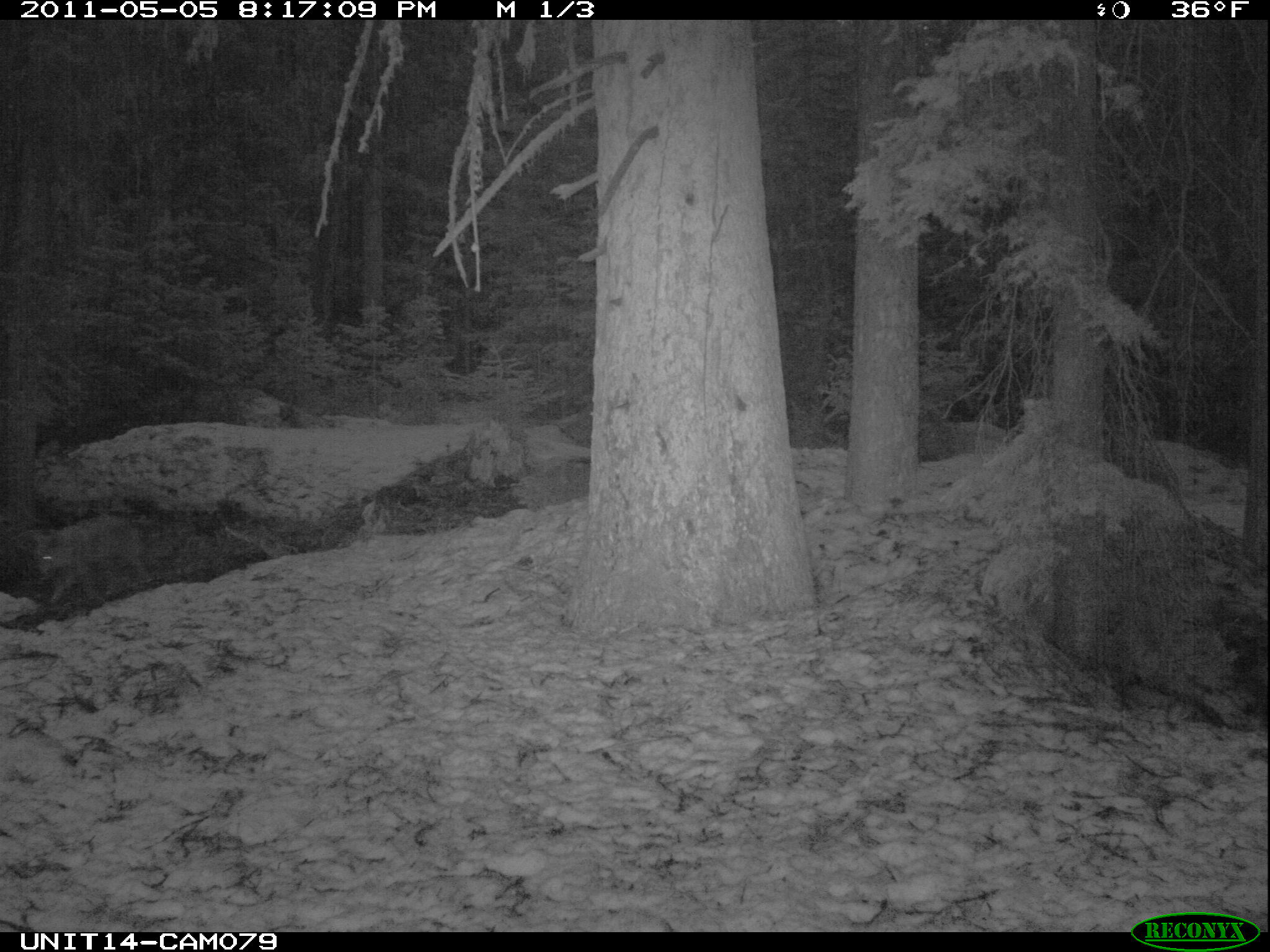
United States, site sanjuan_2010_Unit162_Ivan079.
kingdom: Animalia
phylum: Chordata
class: Mammalia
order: Carnivora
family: Canidae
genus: Canis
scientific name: Canis latrans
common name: coyote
Canis latrans (coyote).